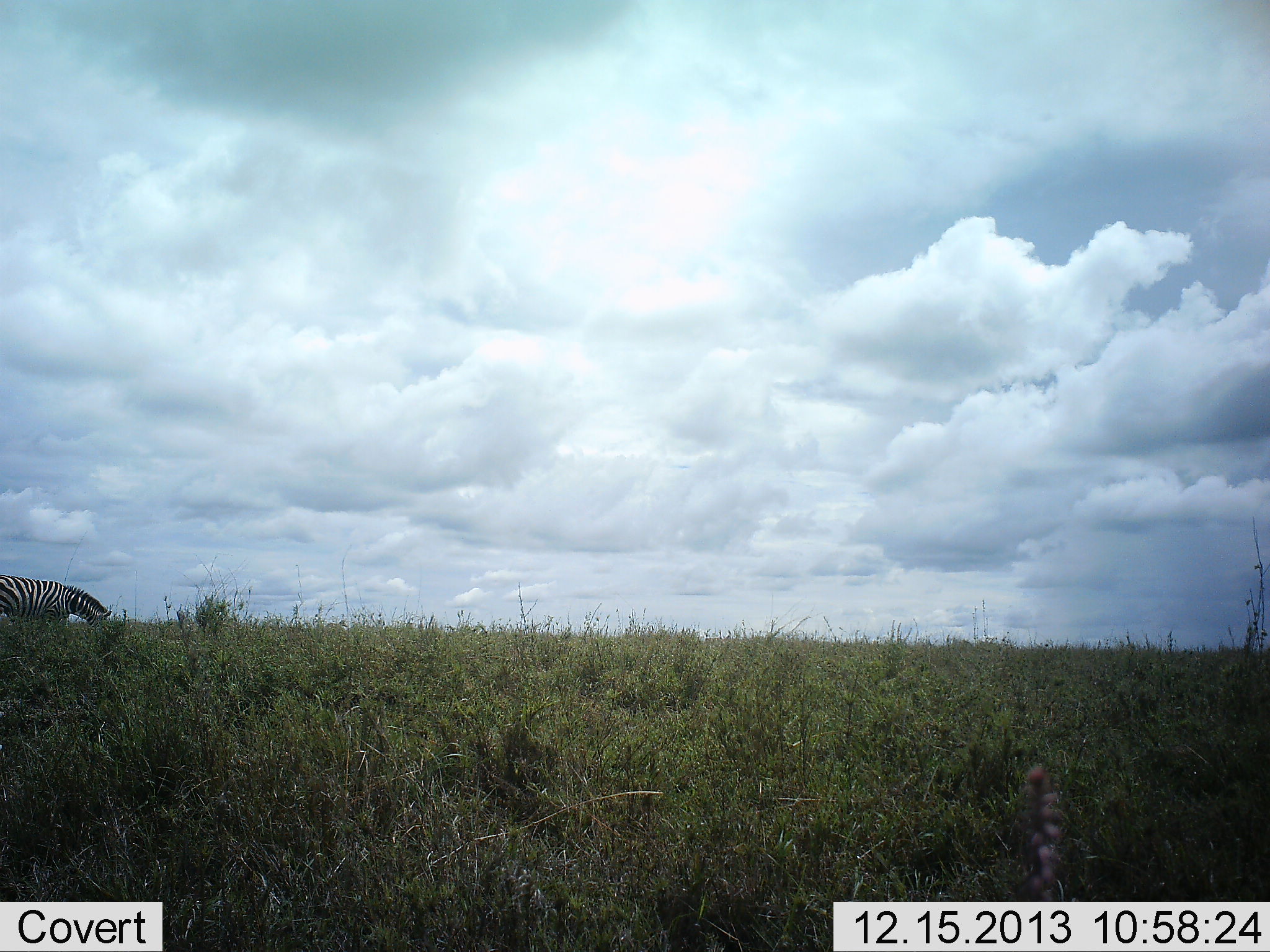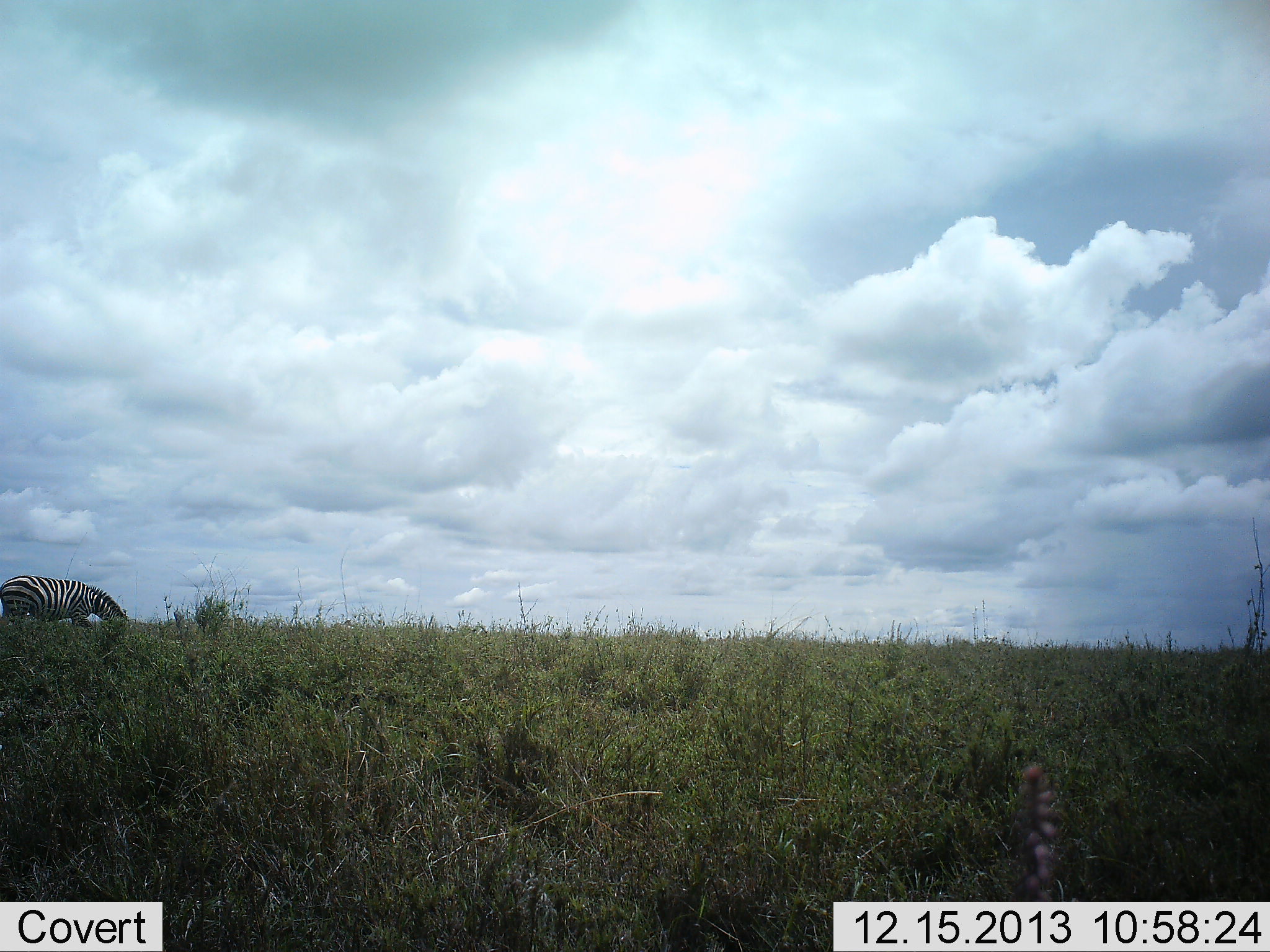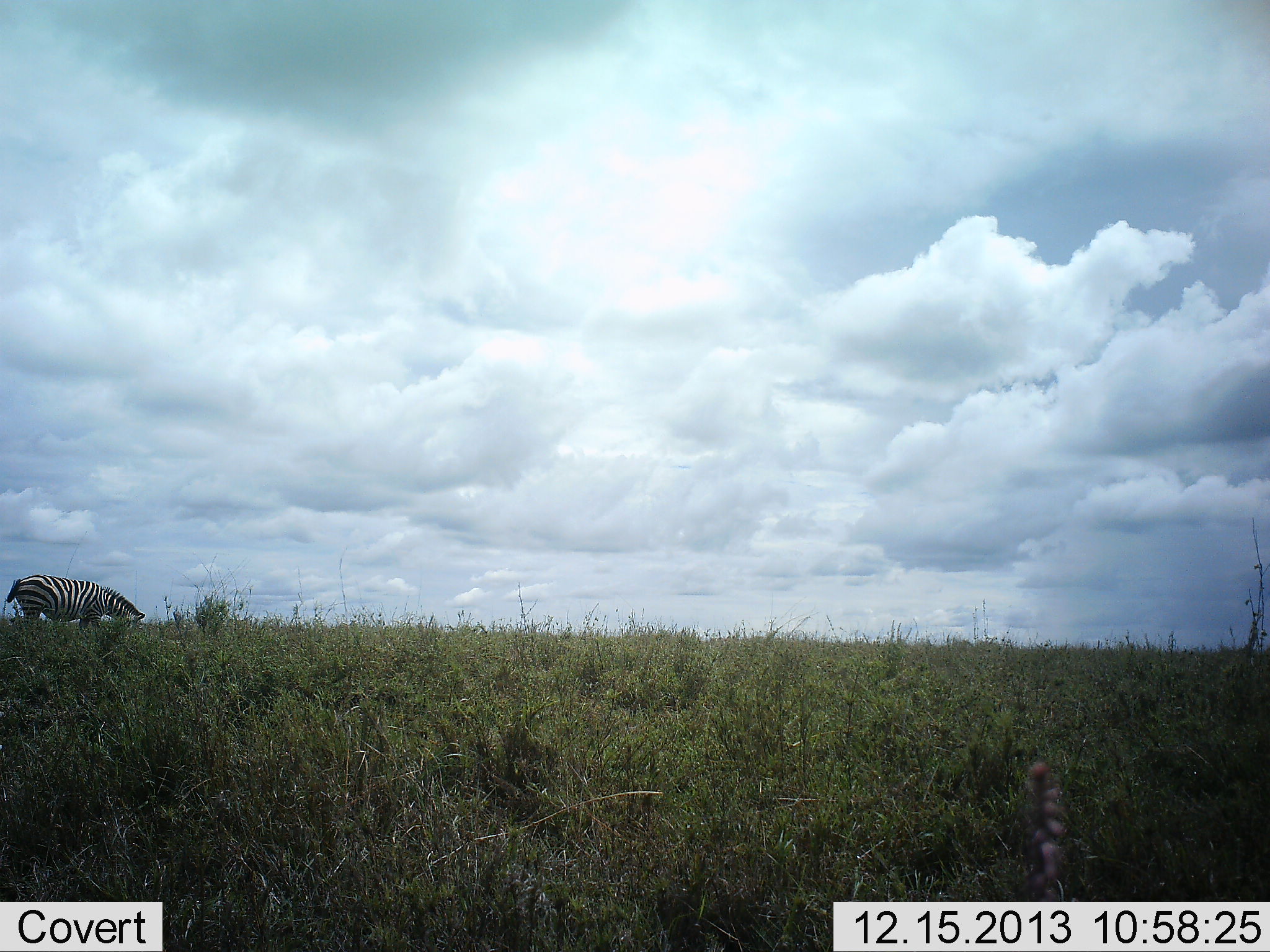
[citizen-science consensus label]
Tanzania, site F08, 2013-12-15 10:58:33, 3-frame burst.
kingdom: Animalia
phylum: Chordata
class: Mammalia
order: Perissodactyla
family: Equidae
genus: Equus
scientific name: Equus quagga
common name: plains zebra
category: zebra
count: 1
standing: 20%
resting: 0%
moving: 50%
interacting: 0%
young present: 0%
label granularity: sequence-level